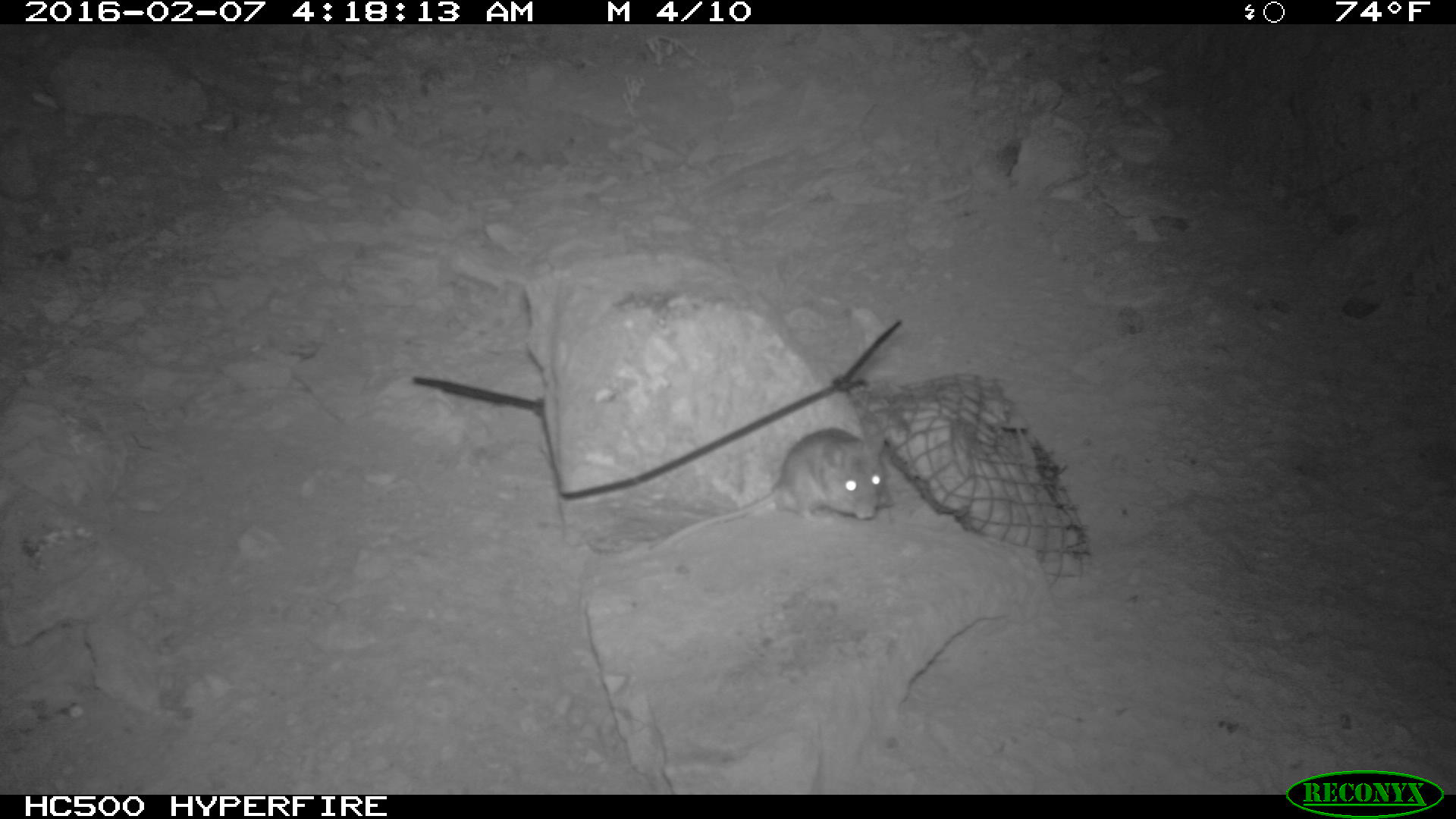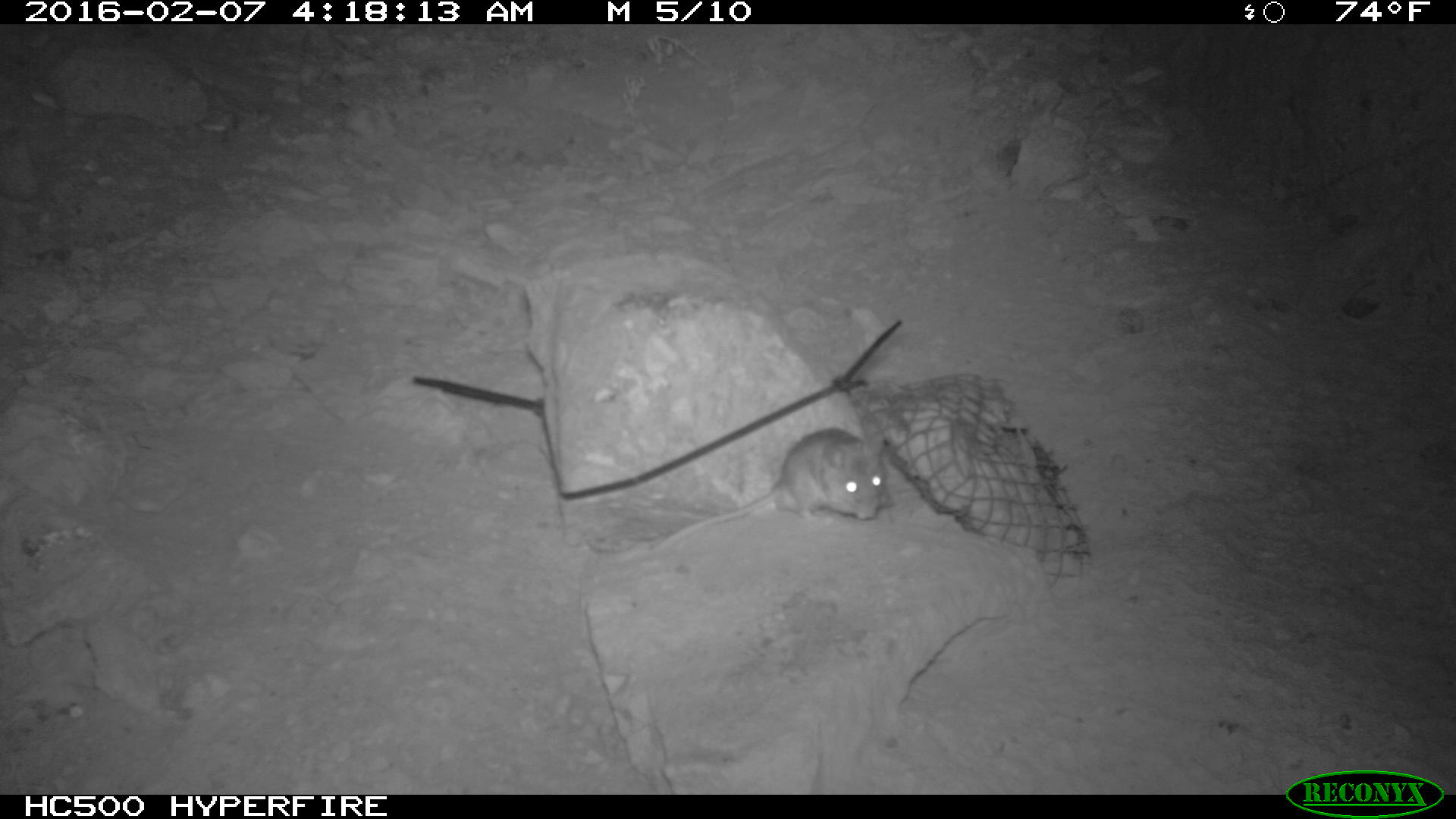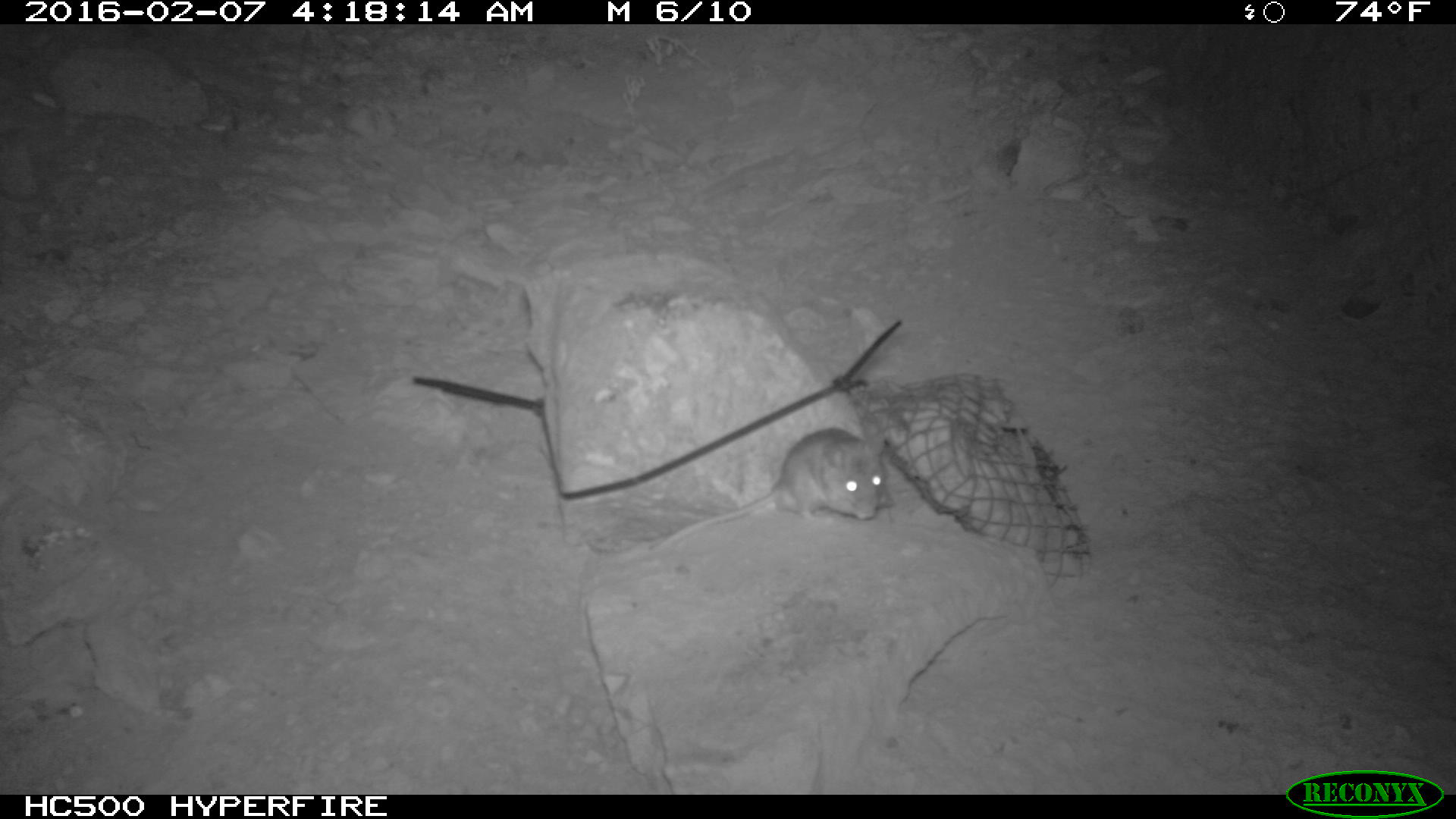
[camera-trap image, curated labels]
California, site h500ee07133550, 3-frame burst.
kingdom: Animalia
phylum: Chordata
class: Mammalia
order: Rodentia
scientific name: Rodentia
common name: rodent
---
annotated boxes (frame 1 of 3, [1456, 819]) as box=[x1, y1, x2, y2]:
rodent: box=[647, 418, 890, 554]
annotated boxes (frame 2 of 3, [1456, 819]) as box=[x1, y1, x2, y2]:
rodent: box=[667, 427, 890, 542]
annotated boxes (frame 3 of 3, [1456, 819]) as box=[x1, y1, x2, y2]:
rodent: box=[639, 425, 893, 558]